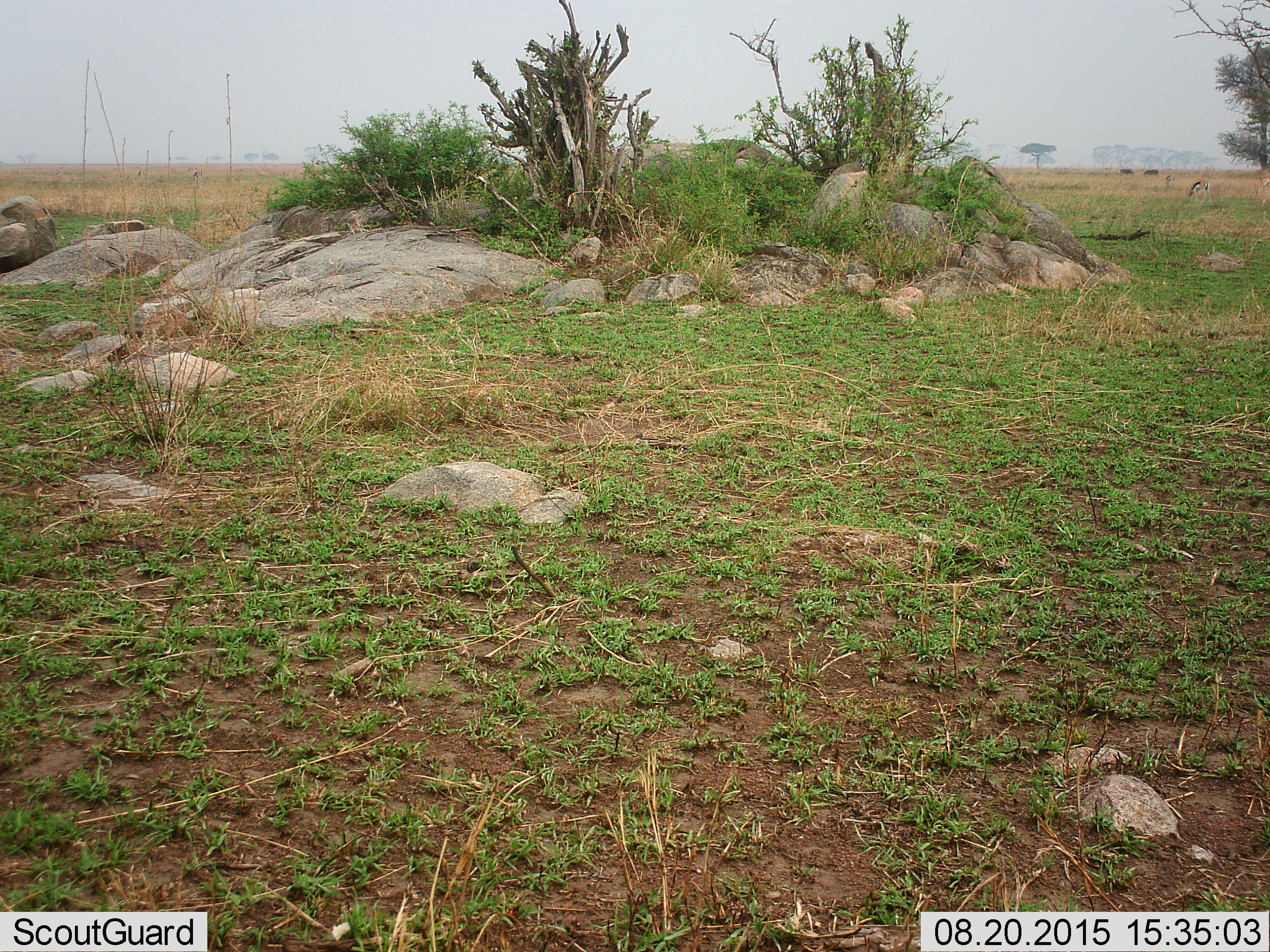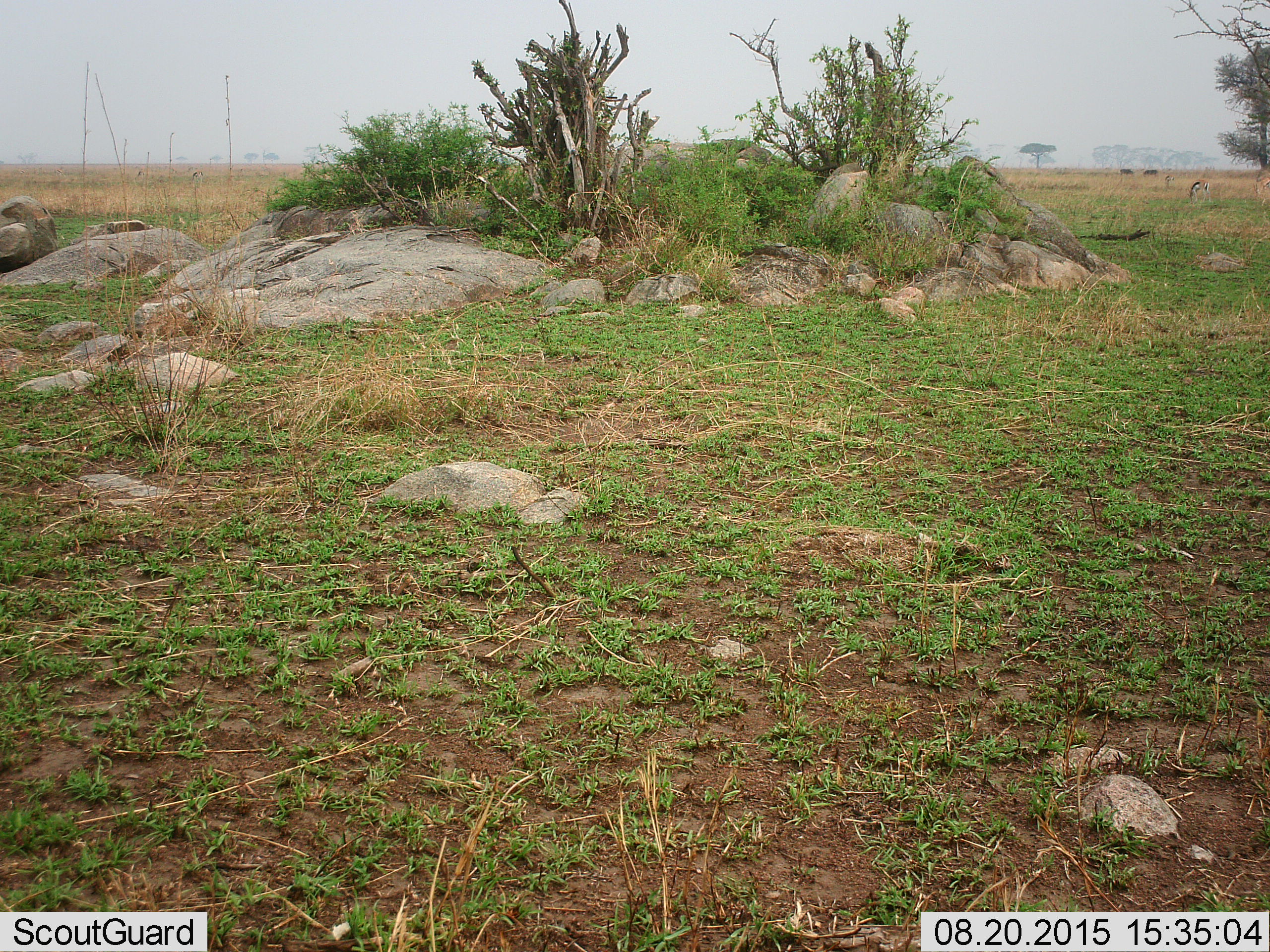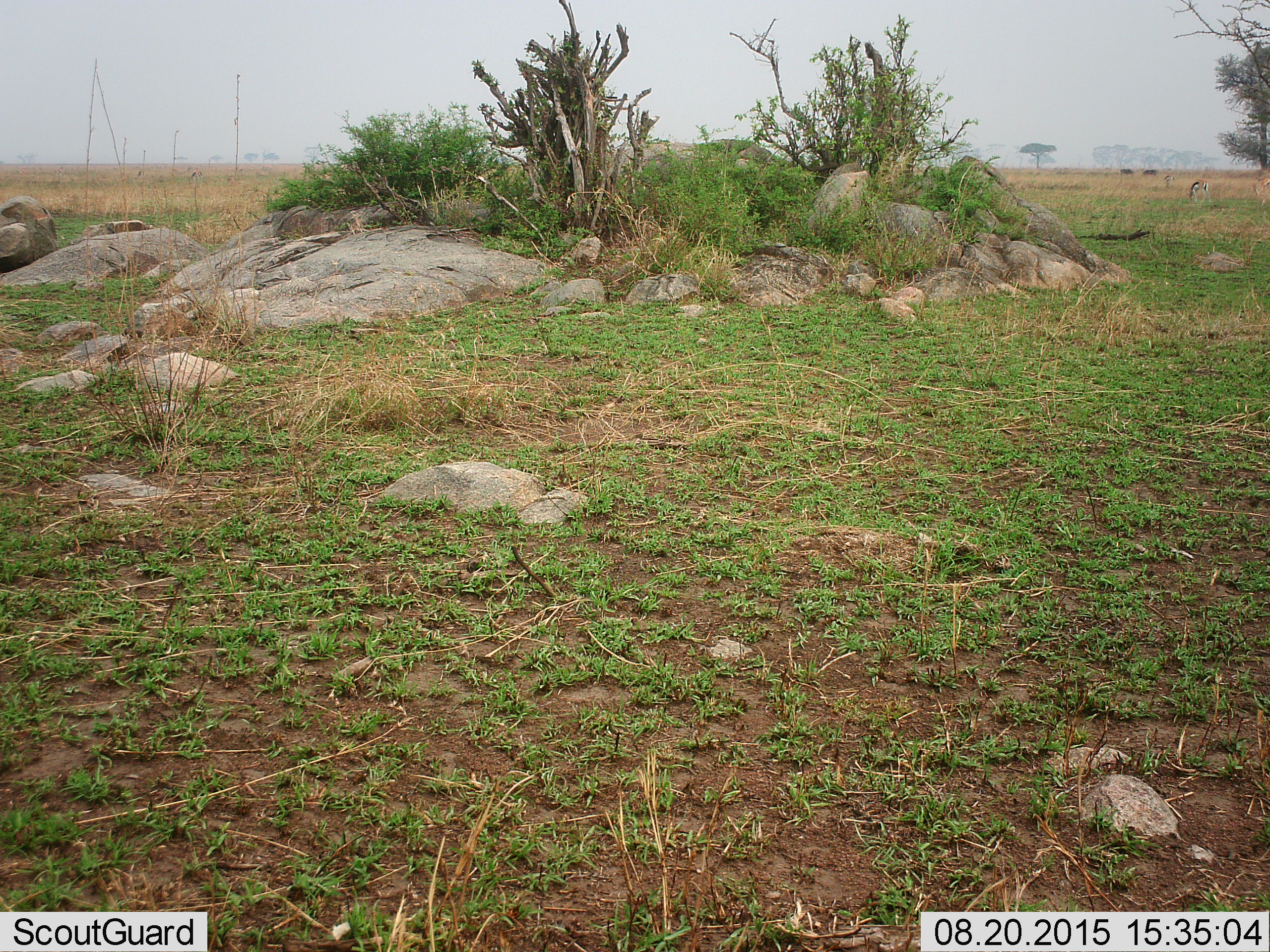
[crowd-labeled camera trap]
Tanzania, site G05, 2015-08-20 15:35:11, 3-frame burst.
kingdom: Animalia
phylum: Chordata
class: Mammalia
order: Artiodactyla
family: Bovidae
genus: Syncerus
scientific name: Syncerus caffer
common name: cape buffalo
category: buffalo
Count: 2.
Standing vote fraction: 100%.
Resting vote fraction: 0%.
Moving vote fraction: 0%.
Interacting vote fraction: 0%.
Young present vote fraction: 0%.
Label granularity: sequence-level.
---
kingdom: Animalia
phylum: Chordata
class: Mammalia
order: Artiodactyla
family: Bovidae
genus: Eudorcas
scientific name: Eudorcas thomsonii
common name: thomson's gazelle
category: gazellethomsons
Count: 5.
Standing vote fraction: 40%.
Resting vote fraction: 0%.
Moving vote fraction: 0%.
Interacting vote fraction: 0%.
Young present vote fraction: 0%.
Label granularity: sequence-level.